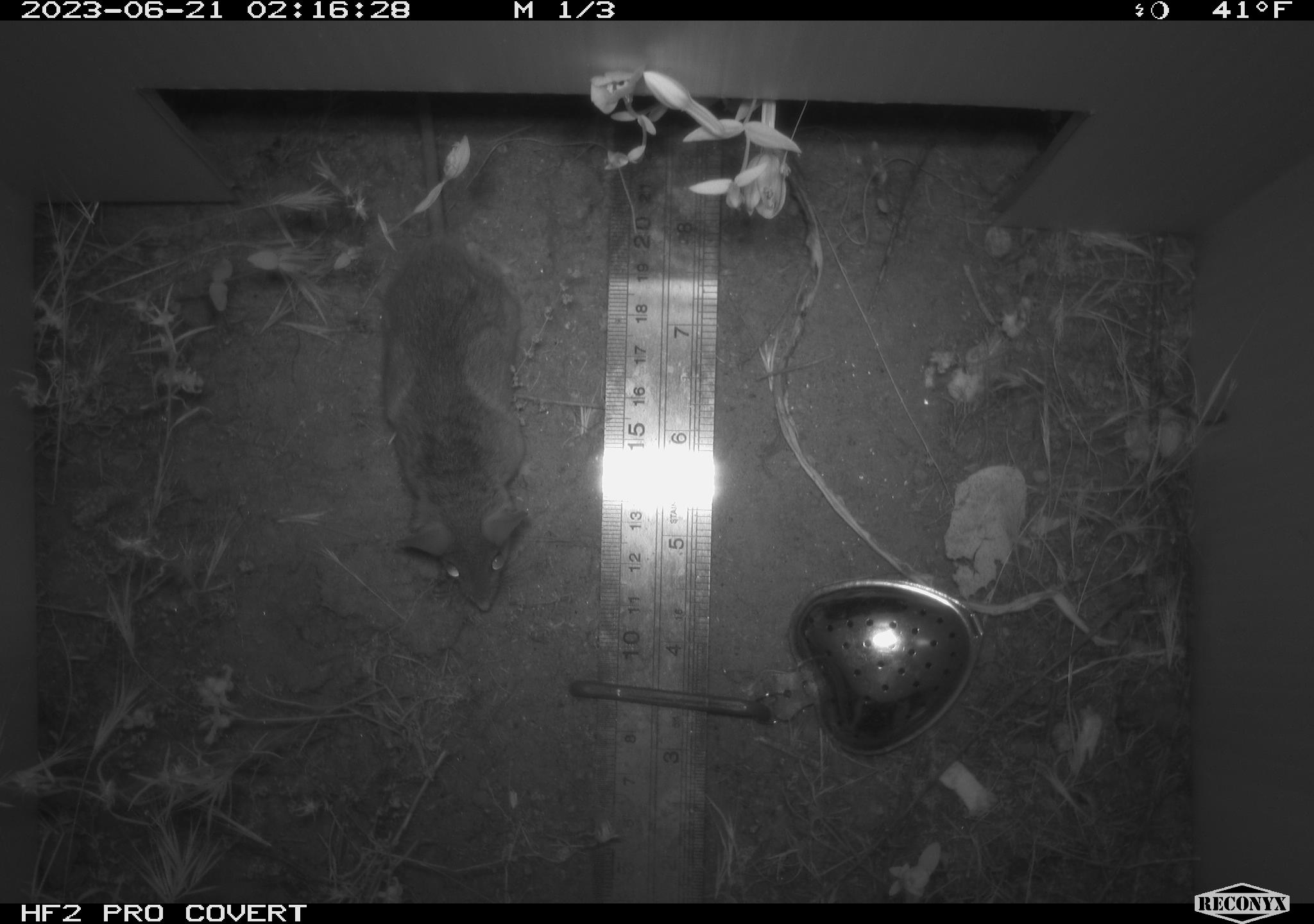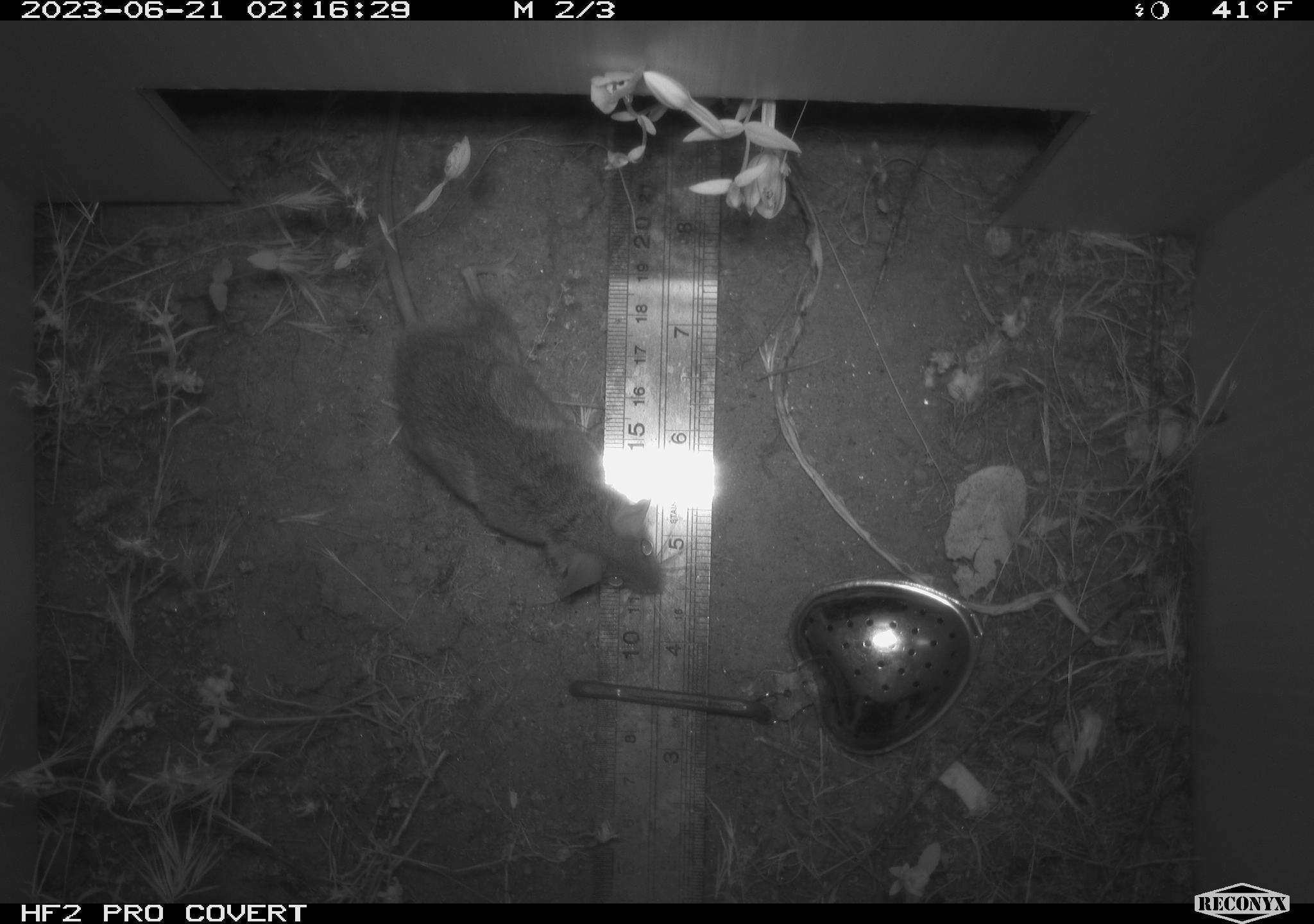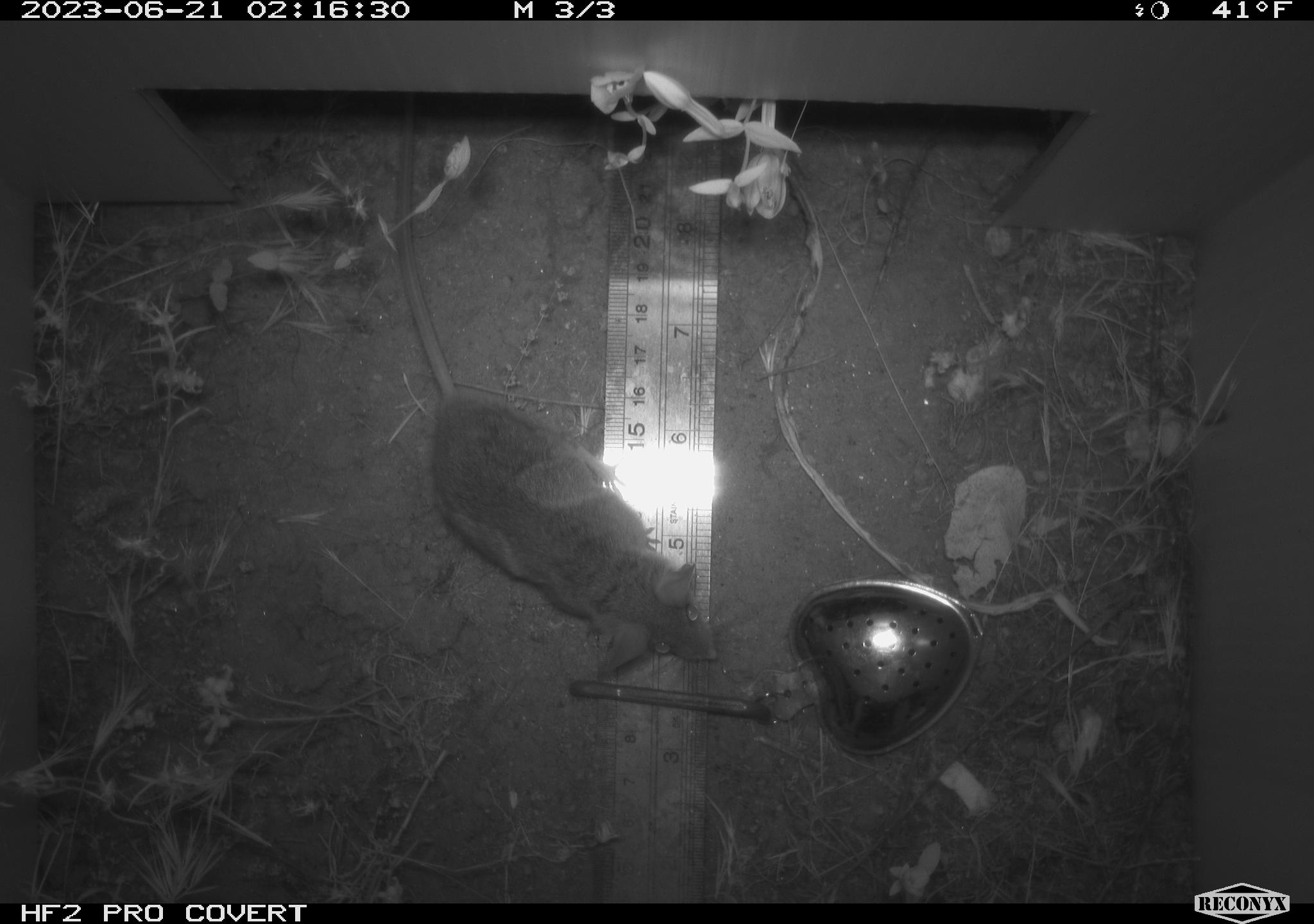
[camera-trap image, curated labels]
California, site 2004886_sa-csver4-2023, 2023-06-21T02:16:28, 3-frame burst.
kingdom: Animalia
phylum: Chordata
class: Mammalia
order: Rodentia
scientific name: Rodentia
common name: mouse species